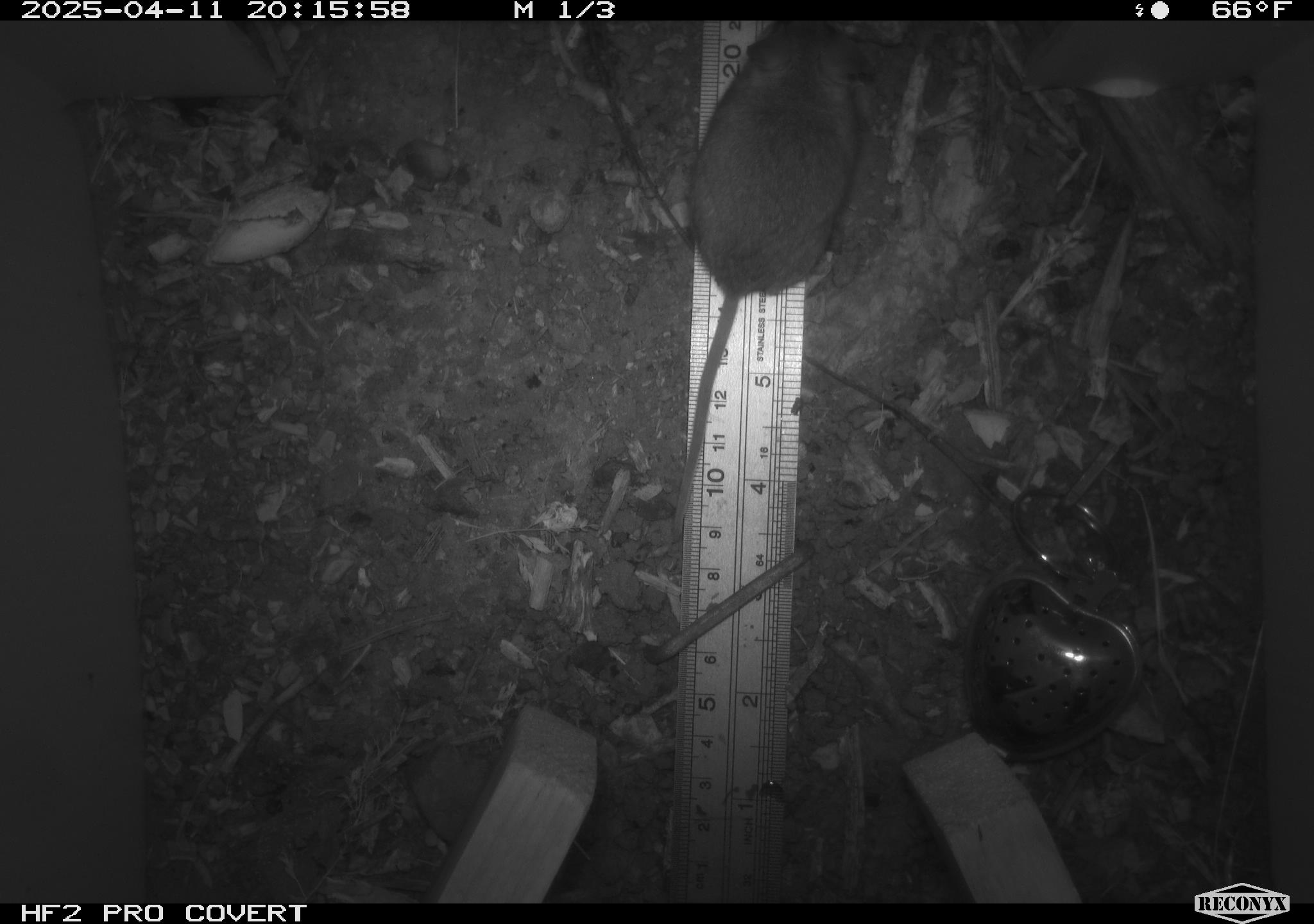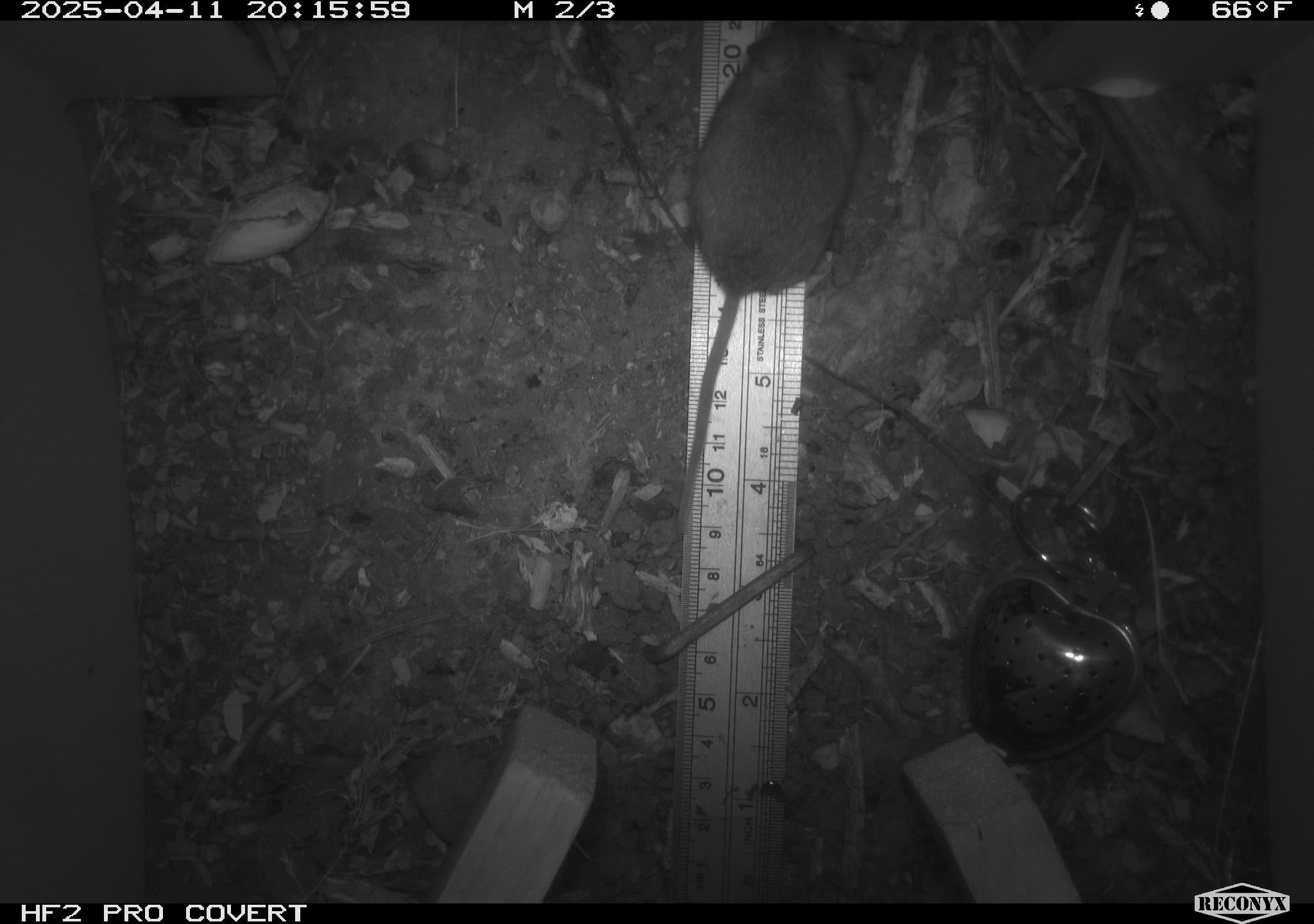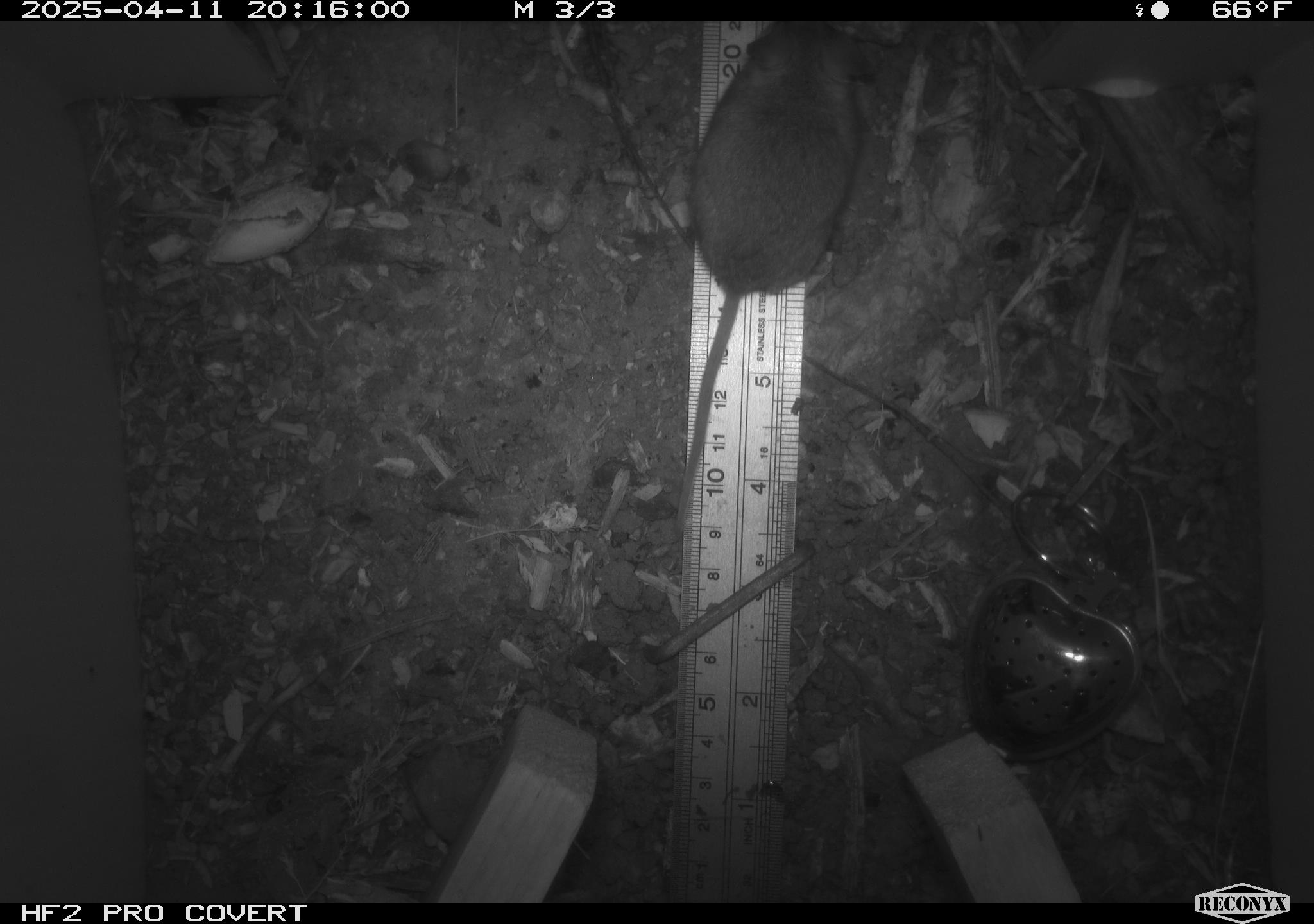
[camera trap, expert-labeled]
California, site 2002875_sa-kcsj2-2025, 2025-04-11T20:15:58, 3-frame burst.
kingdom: Animalia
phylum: Chordata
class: Mammalia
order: Rodentia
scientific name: Rodentia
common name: rodent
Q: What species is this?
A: Rodent (Rodentia).